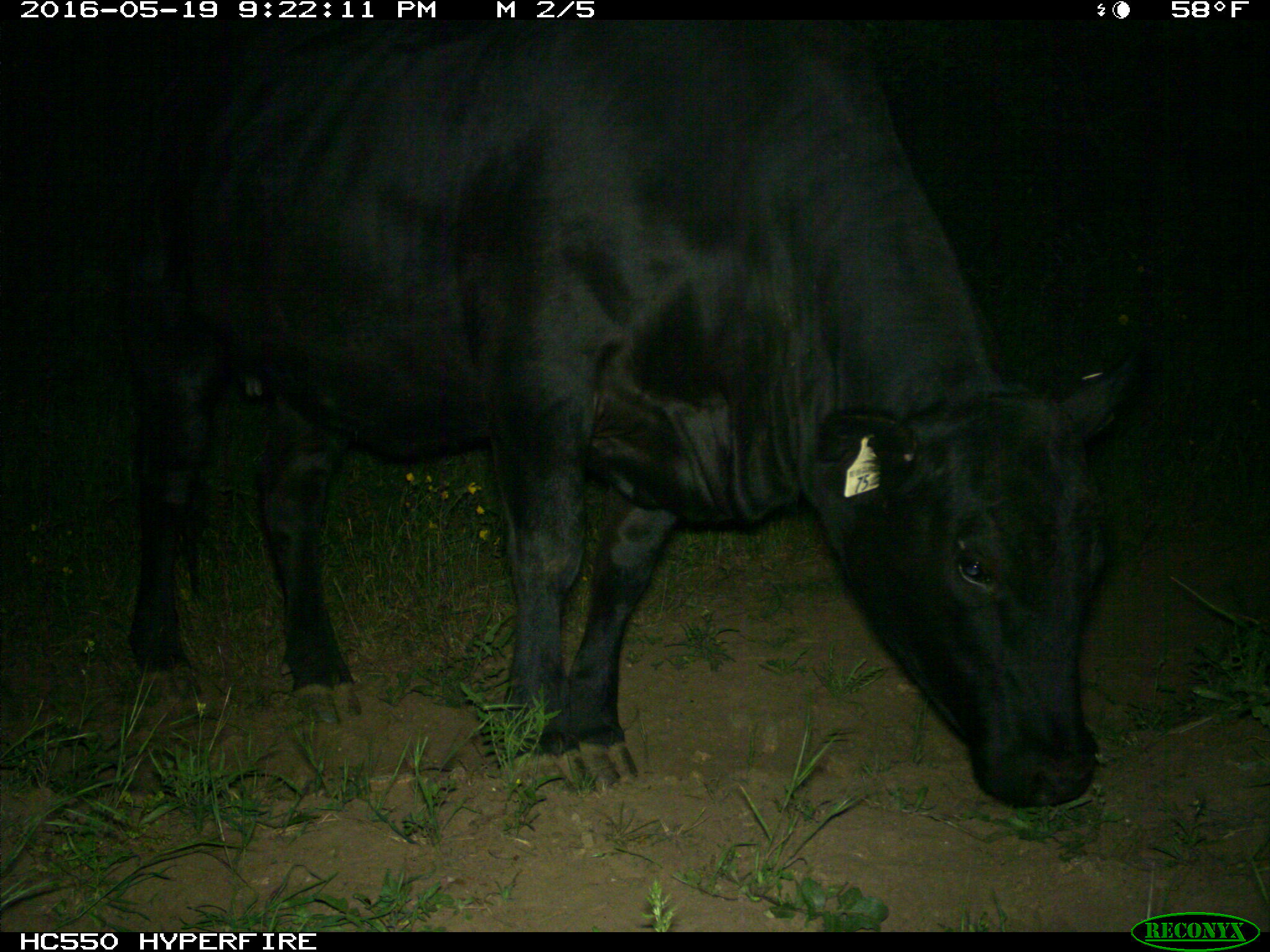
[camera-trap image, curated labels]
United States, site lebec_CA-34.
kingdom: Animalia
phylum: Chordata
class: Mammalia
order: Artiodactyla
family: Bovidae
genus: Bos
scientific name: Bos taurus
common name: domestic cow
Bos taurus (domestic cow).